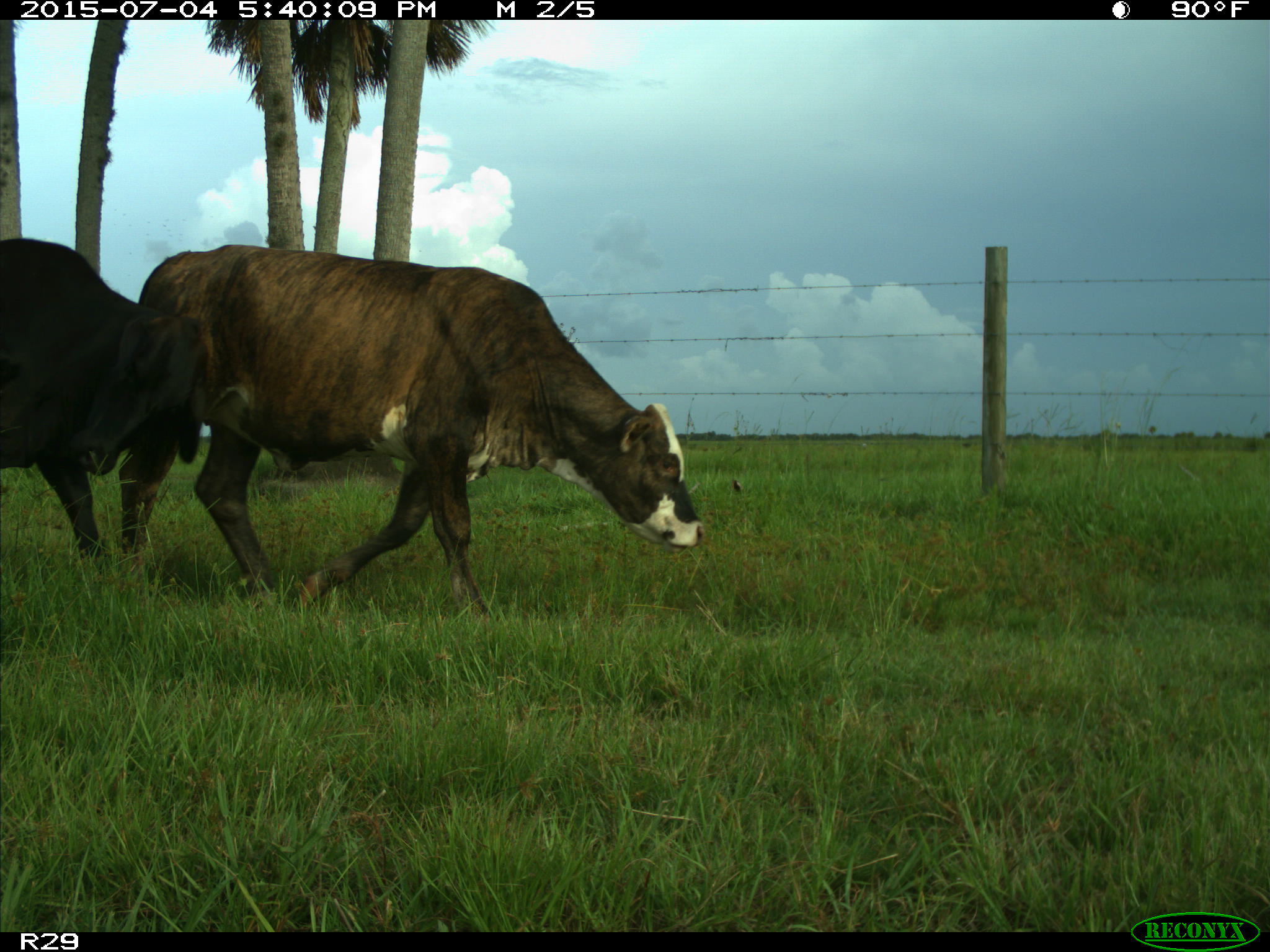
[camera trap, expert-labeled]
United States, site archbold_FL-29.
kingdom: Animalia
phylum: Chordata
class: Mammalia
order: Artiodactyla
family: Bovidae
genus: Bos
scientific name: Bos taurus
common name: domestic cow